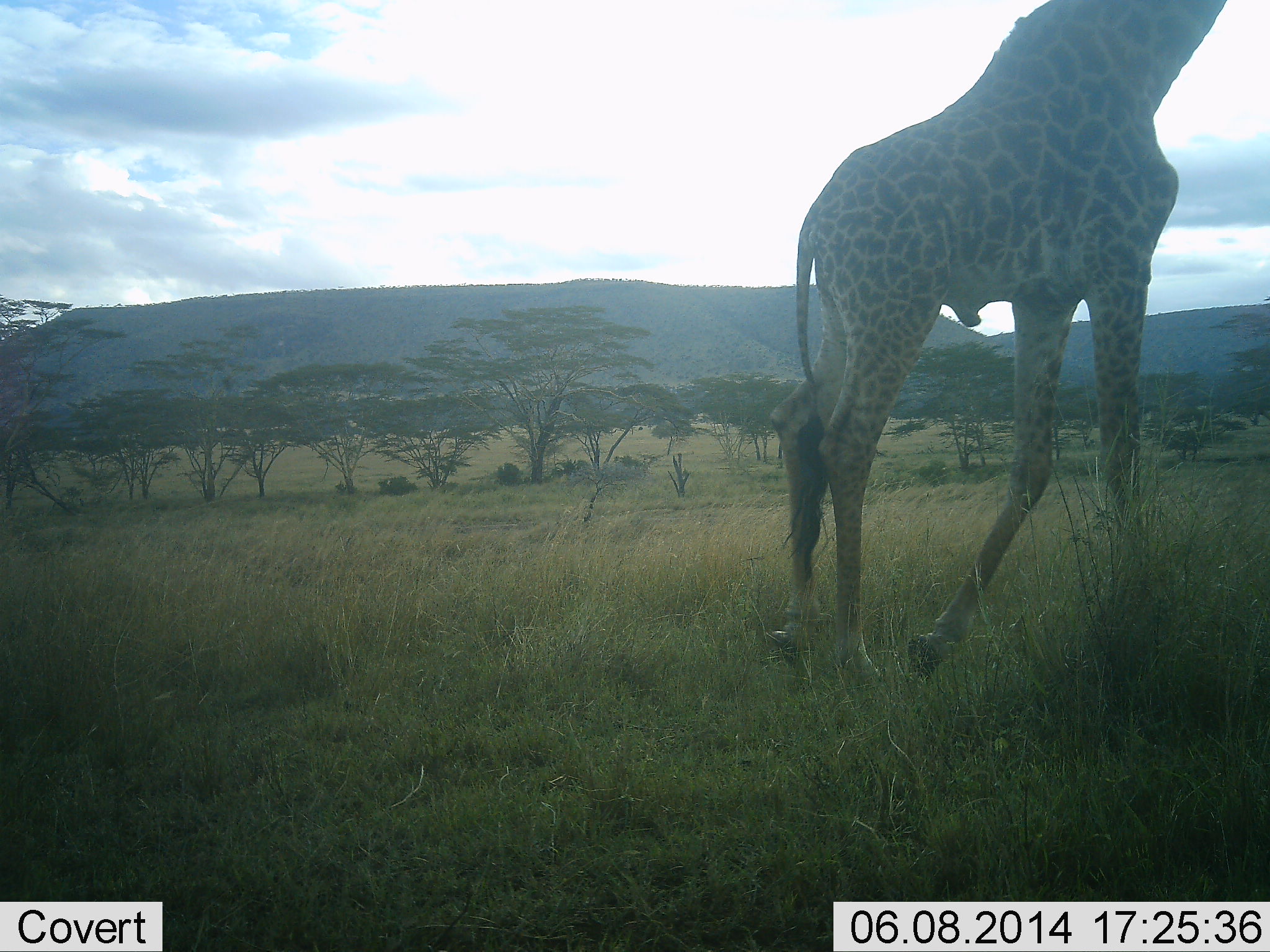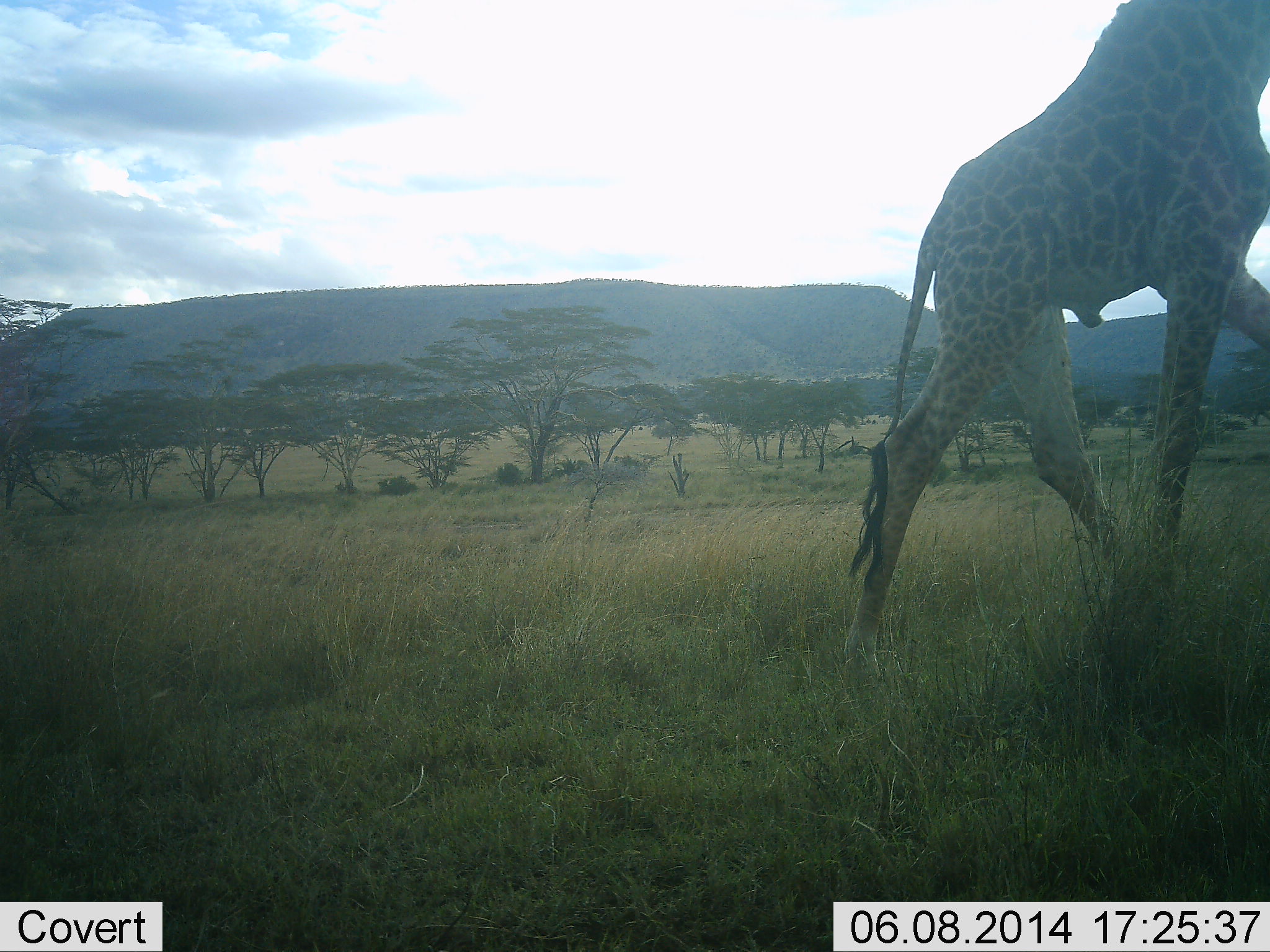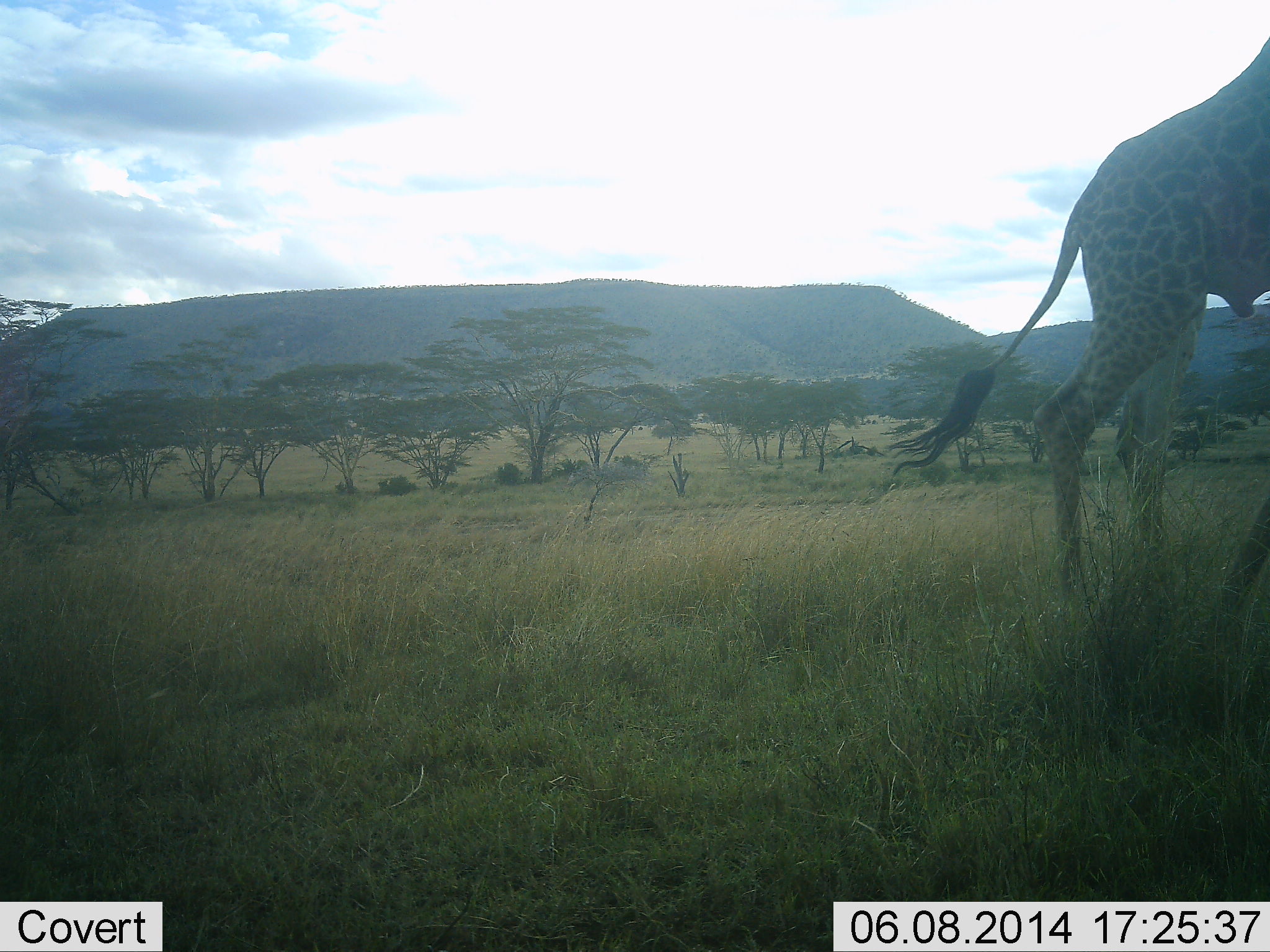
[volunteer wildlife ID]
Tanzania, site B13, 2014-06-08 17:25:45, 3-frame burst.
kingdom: Animalia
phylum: Chordata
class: Mammalia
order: Artiodactyla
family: Giraffidae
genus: Giraffa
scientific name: Giraffa camelopardalis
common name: giraffe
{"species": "giraffe (Giraffa camelopardalis)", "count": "1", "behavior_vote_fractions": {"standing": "20%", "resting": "0%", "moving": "90%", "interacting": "0%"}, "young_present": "0%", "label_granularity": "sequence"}